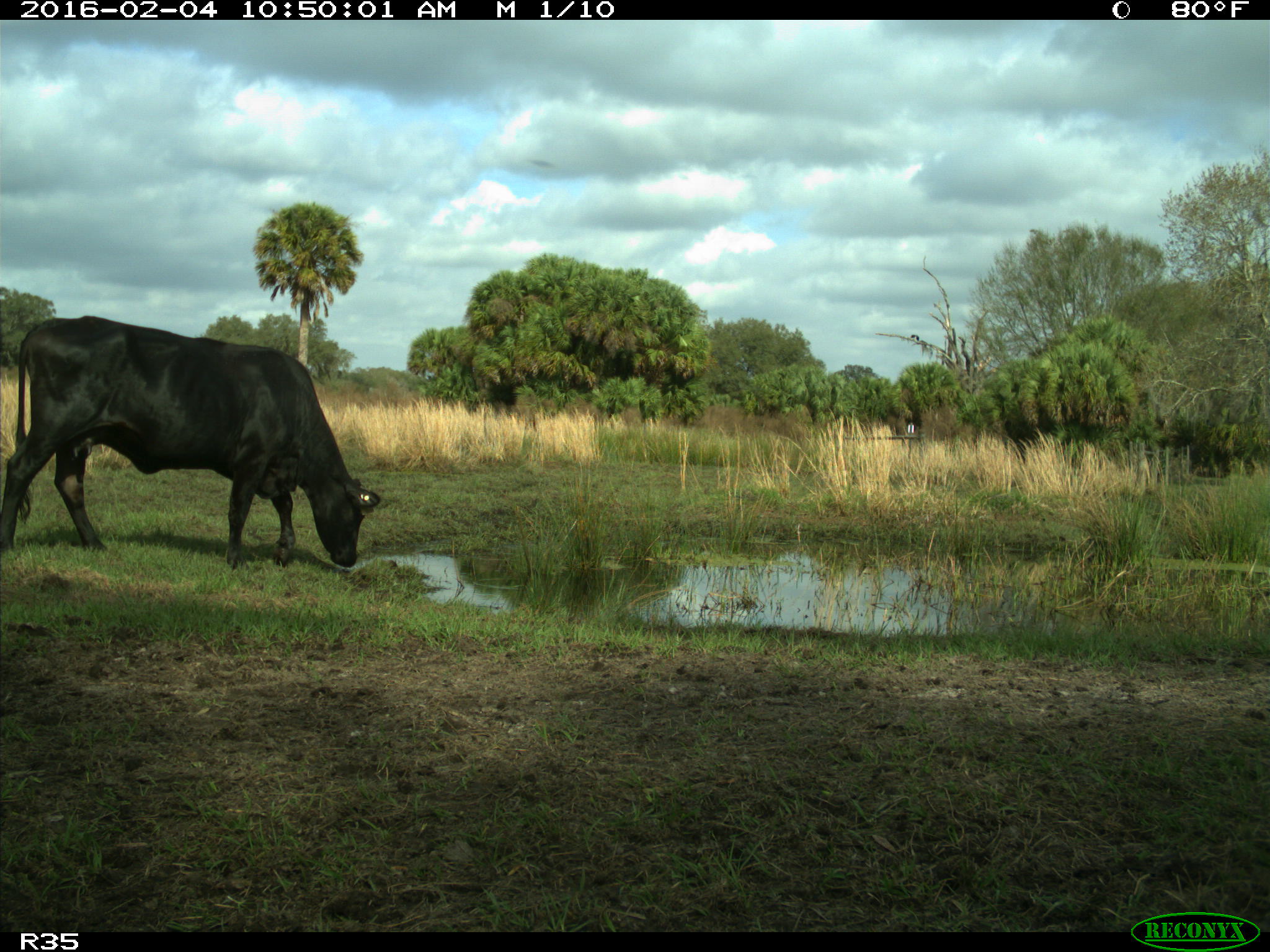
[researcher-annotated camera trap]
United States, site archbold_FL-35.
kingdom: Animalia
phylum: Chordata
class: Mammalia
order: Artiodactyla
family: Bovidae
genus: Bos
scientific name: Bos taurus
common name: domestic cow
Bos taurus (domestic cow).